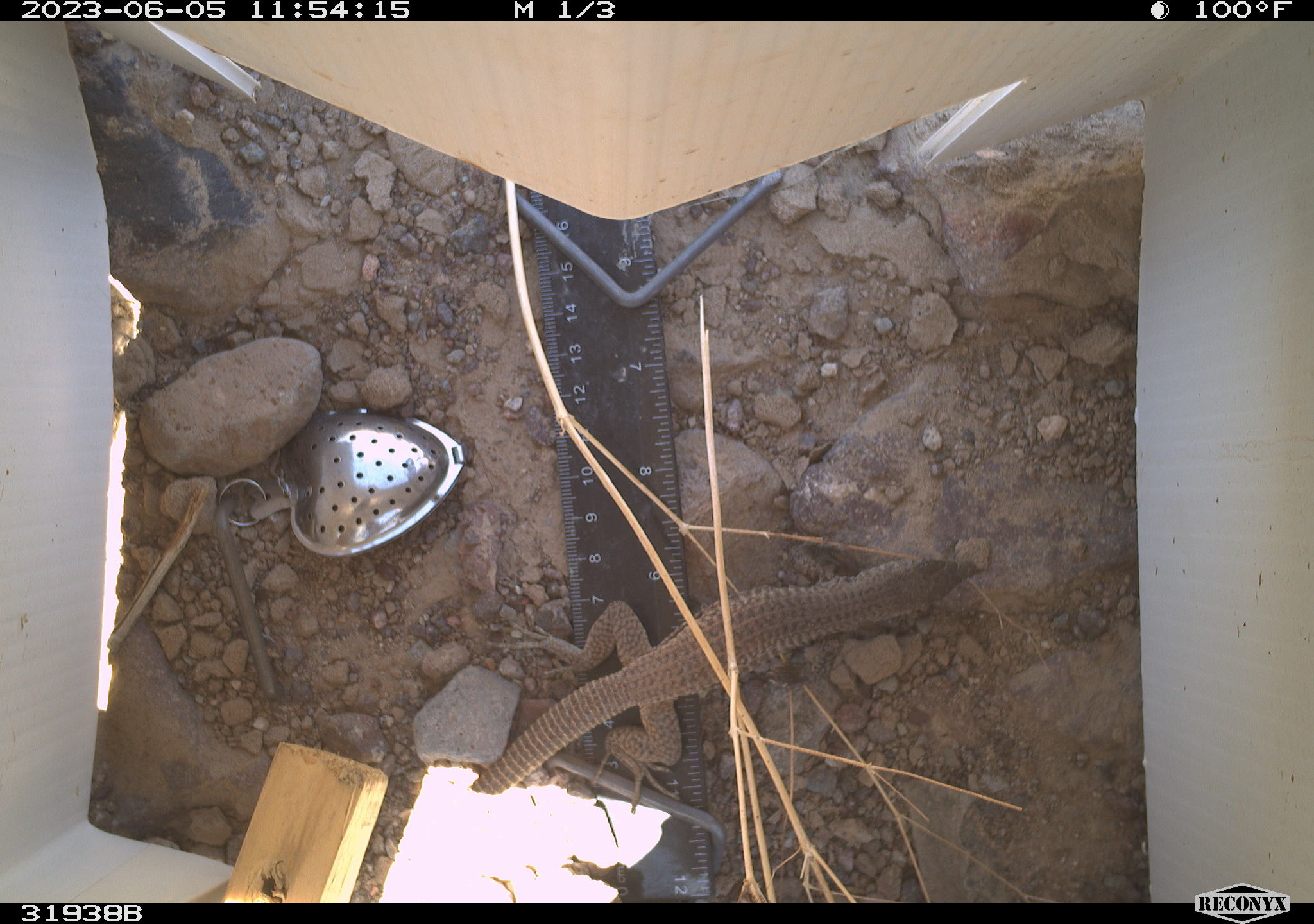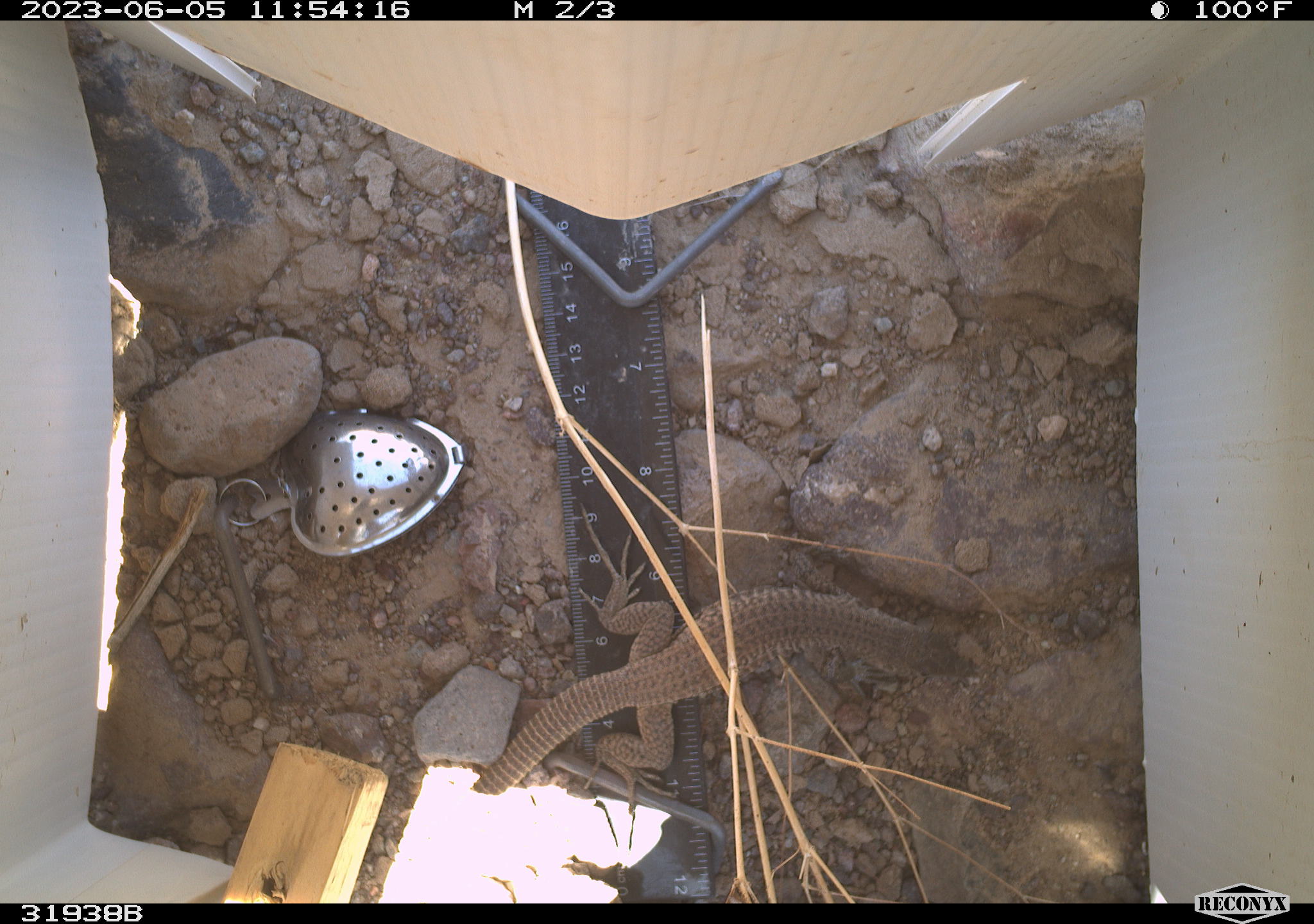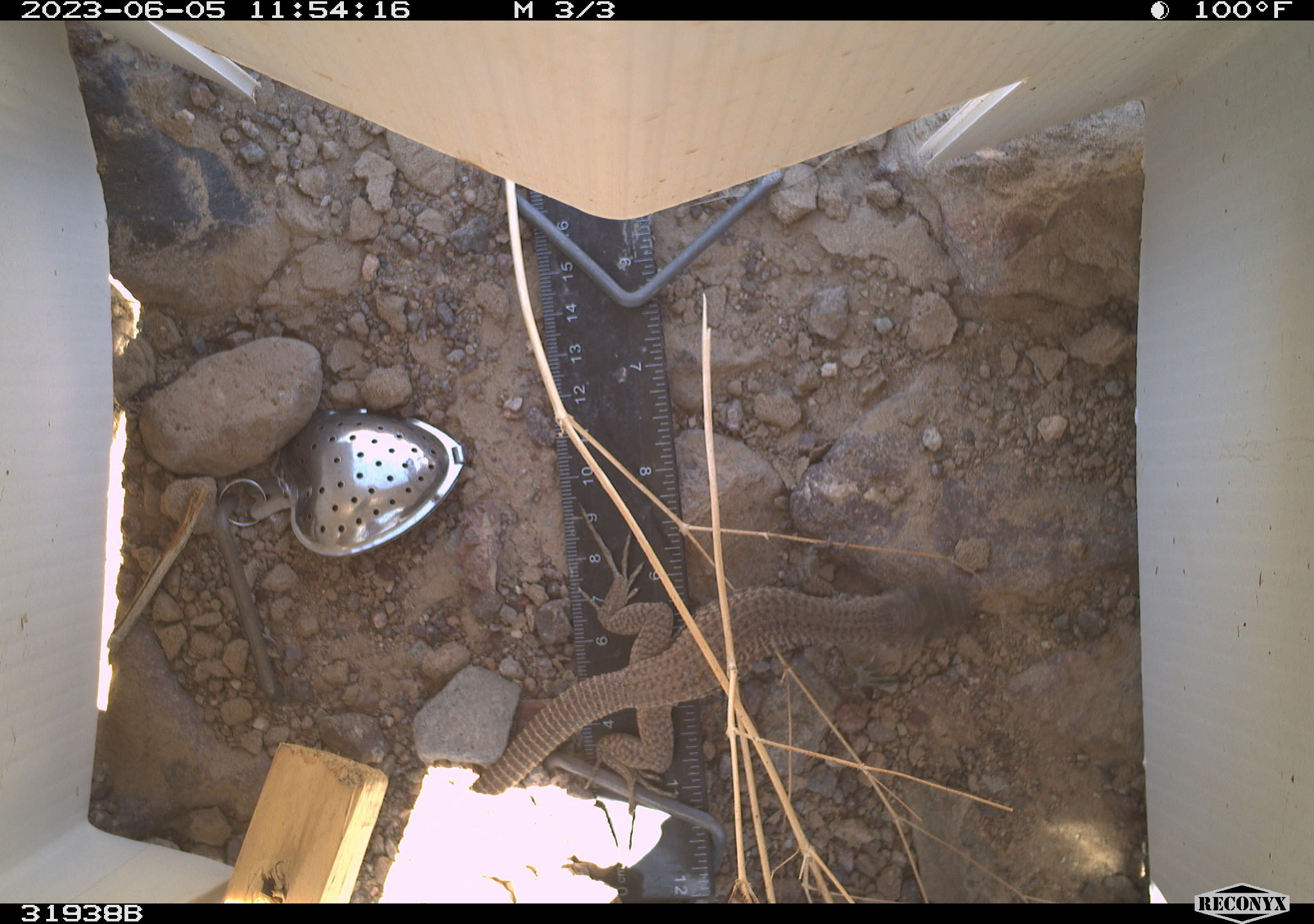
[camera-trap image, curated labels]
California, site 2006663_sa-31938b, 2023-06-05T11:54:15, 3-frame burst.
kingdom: Animalia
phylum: Chordata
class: Reptilia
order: Squamata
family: Teiidae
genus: Aspidoscelis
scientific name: Aspidoscelis tigris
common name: western whiptail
Western whiptail (Aspidoscelis tigris).